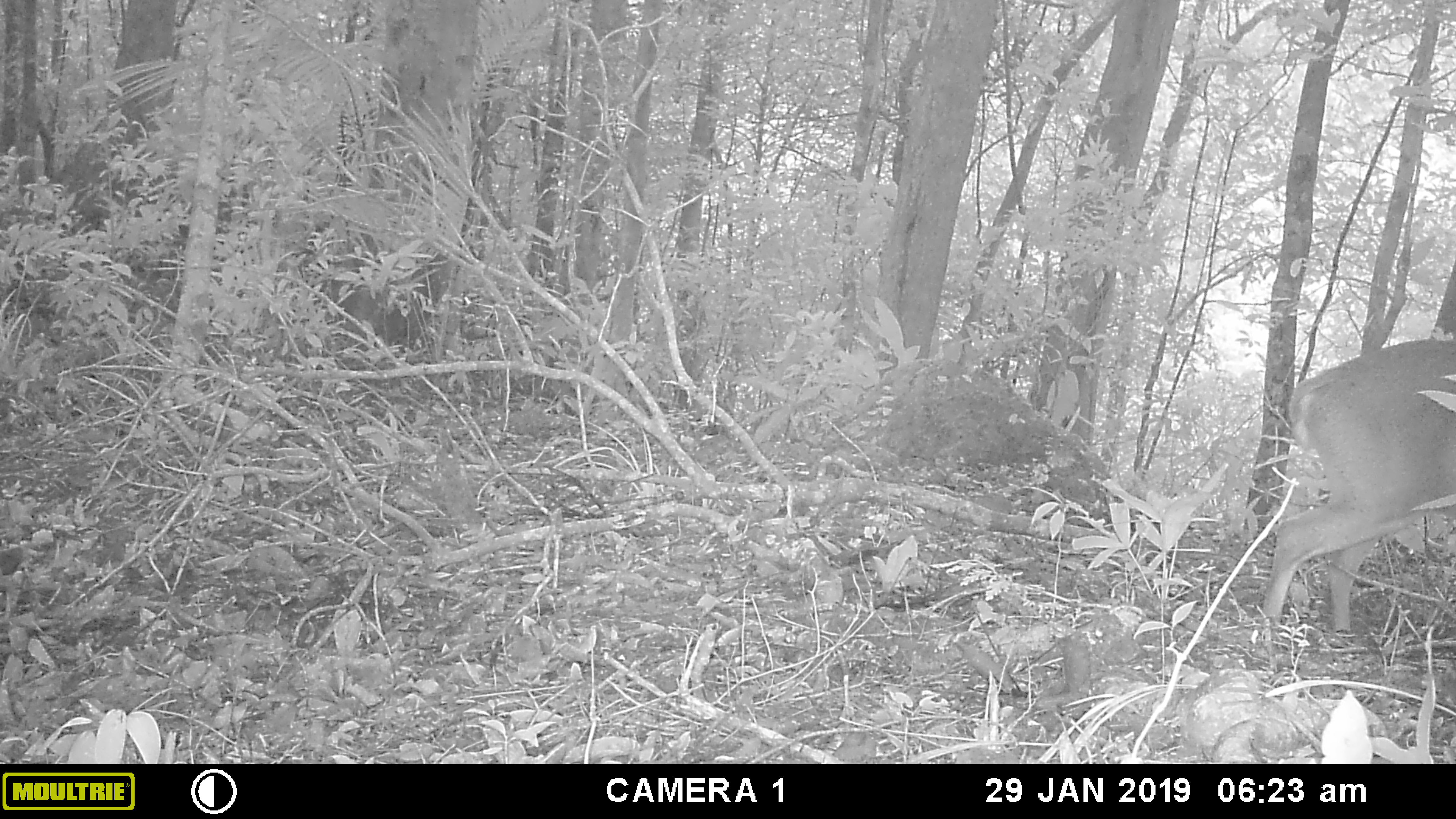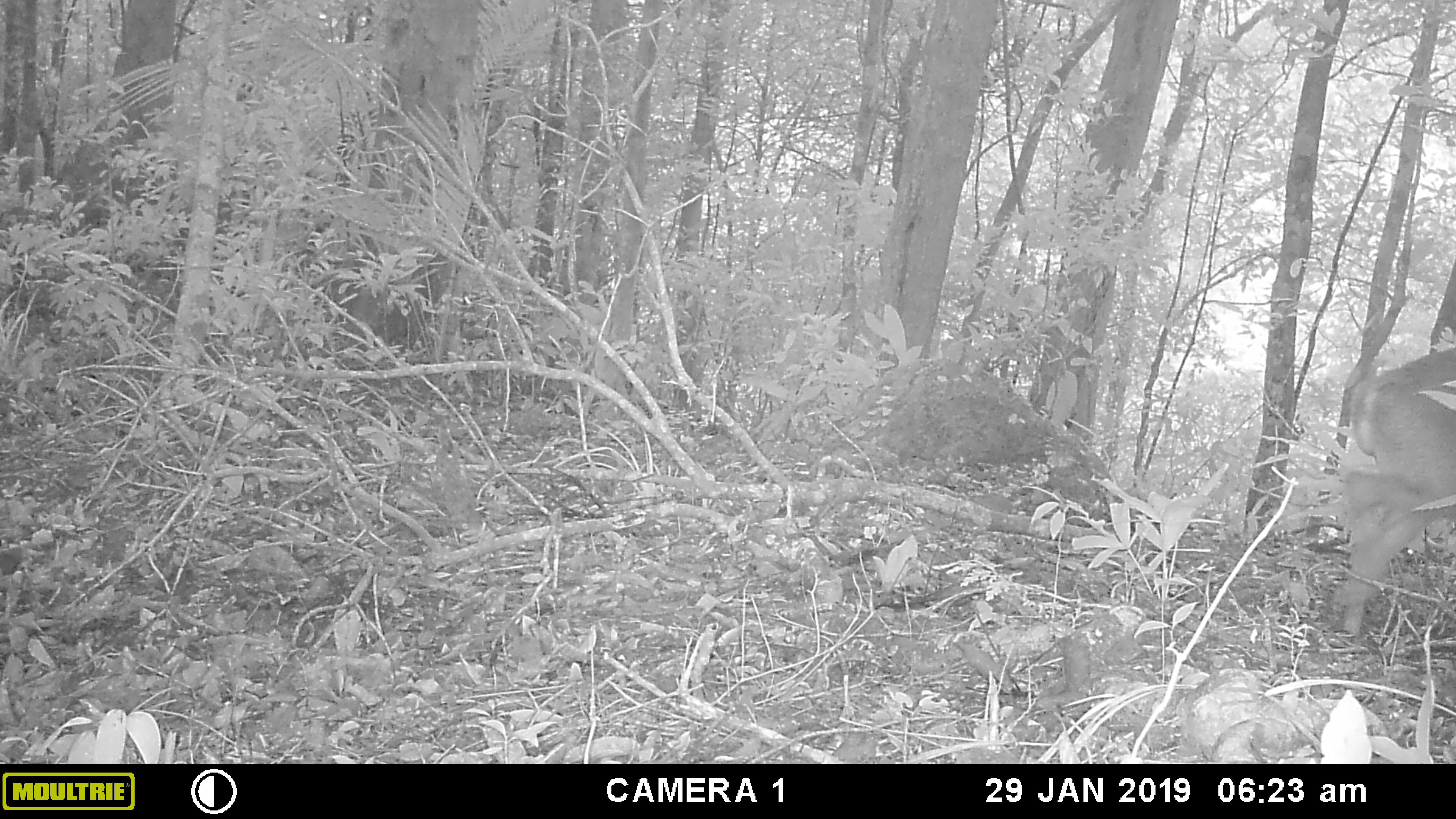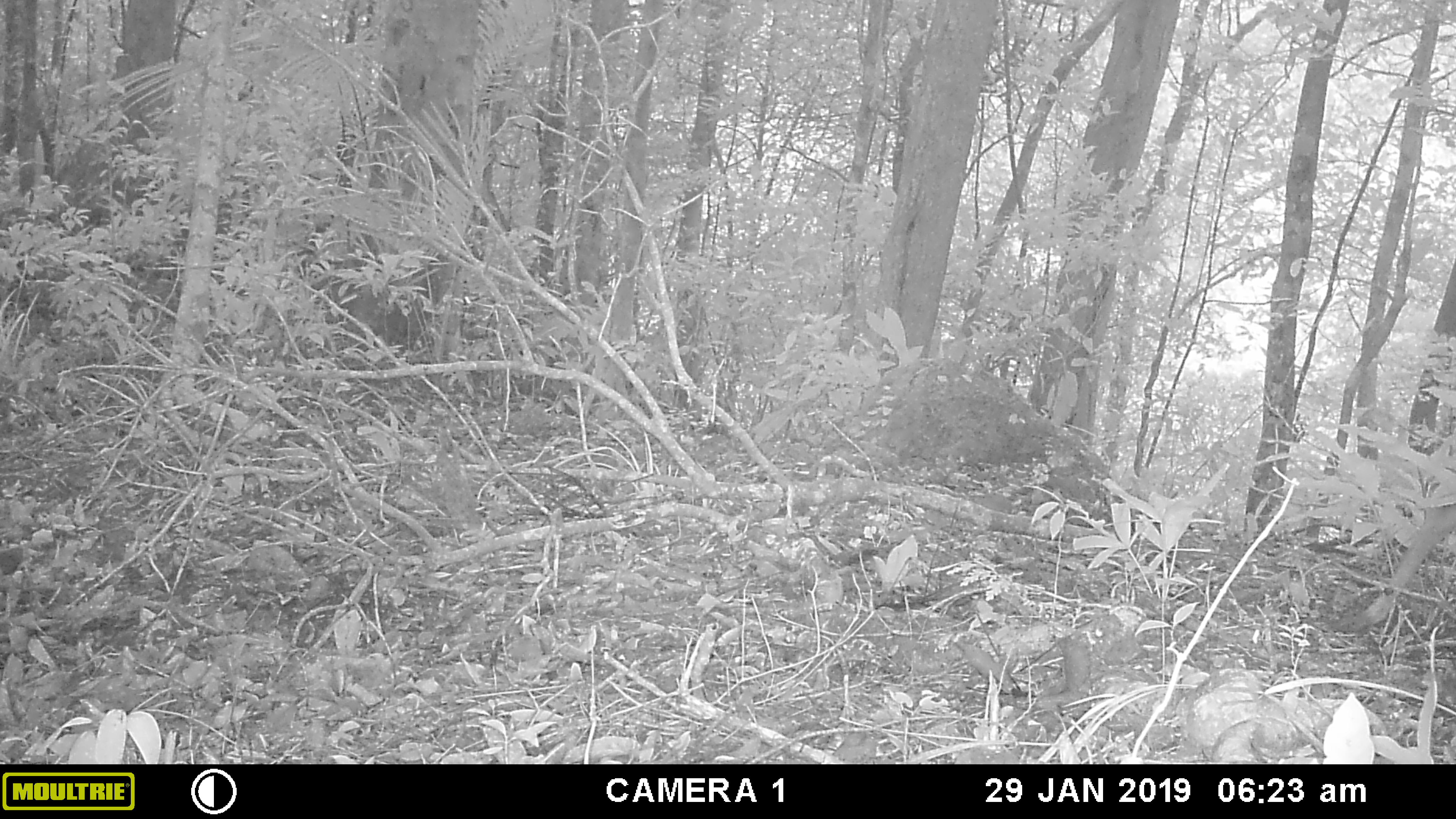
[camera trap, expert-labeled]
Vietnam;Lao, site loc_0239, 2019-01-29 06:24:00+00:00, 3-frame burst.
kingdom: Animalia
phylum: Chordata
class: Mammalia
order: Artiodactyla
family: Cervidae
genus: Muntiacus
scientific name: Muntiacus vuquangensis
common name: large-antlered muntjac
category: large antlered muntjac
Large antlered muntjac (large-antlered muntjac) (Muntiacus vuquangensis). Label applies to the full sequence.